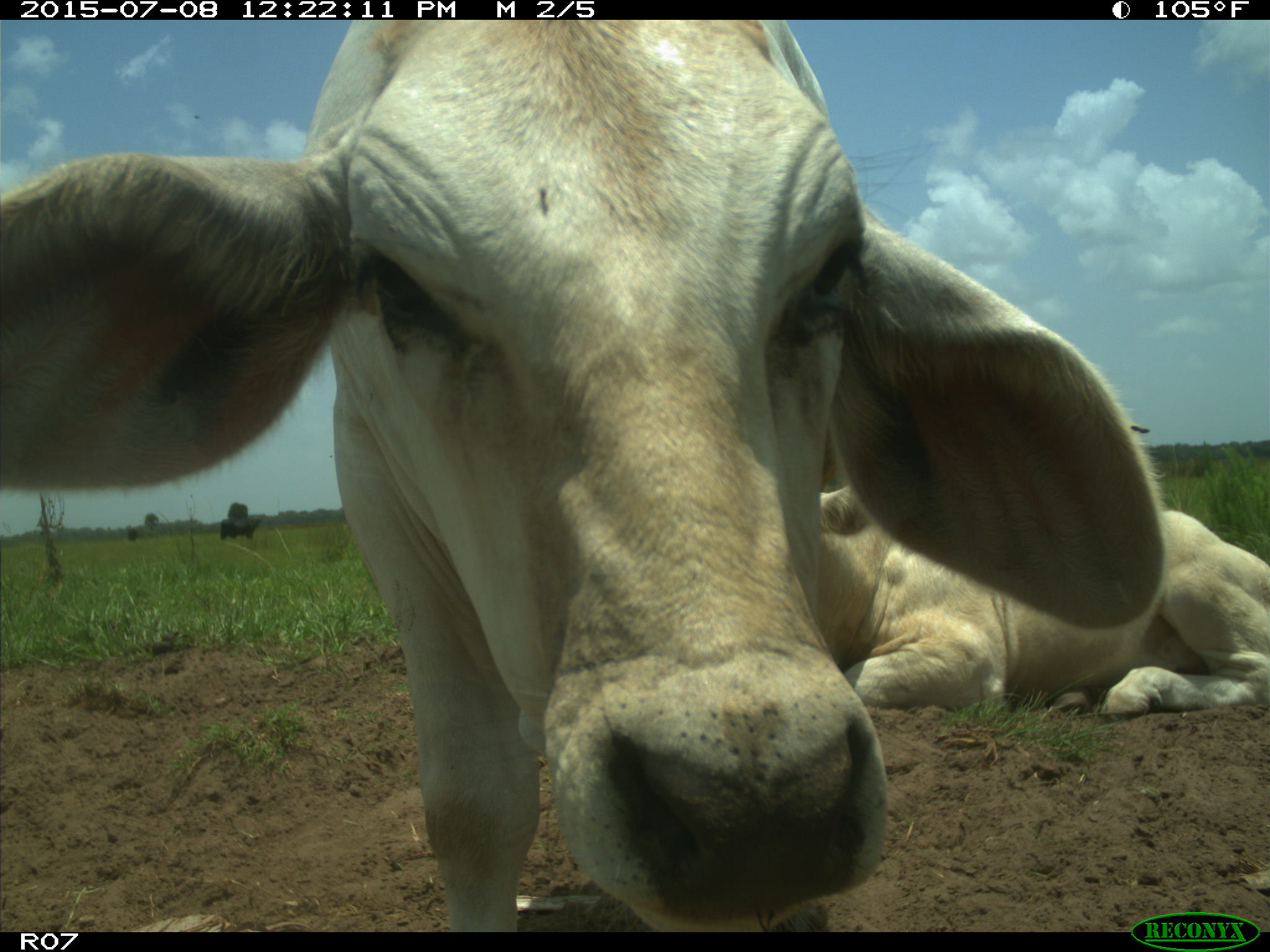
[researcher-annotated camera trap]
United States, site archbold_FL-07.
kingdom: Animalia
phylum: Chordata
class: Mammalia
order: Artiodactyla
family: Bovidae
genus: Bos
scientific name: Bos taurus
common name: domestic cow